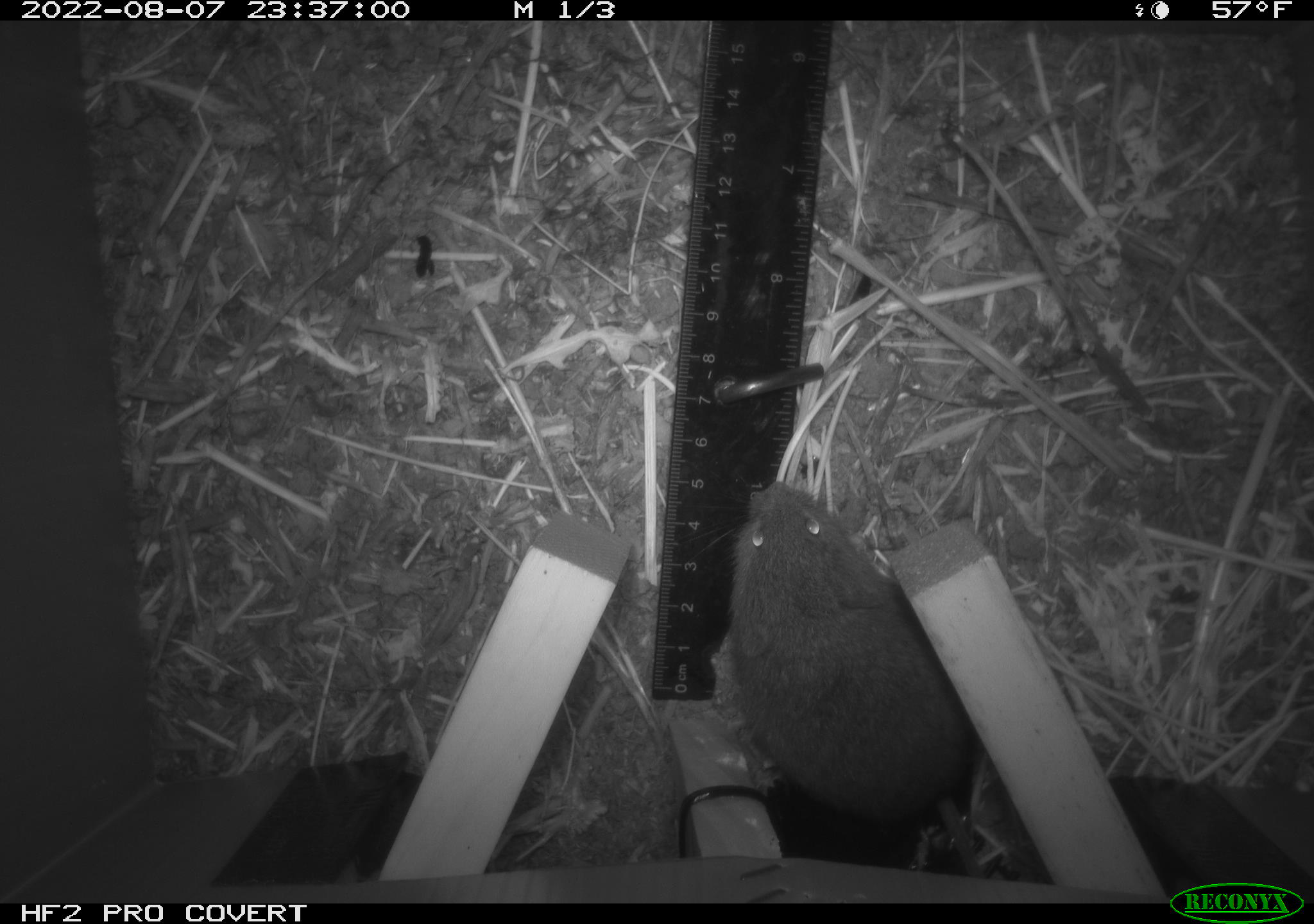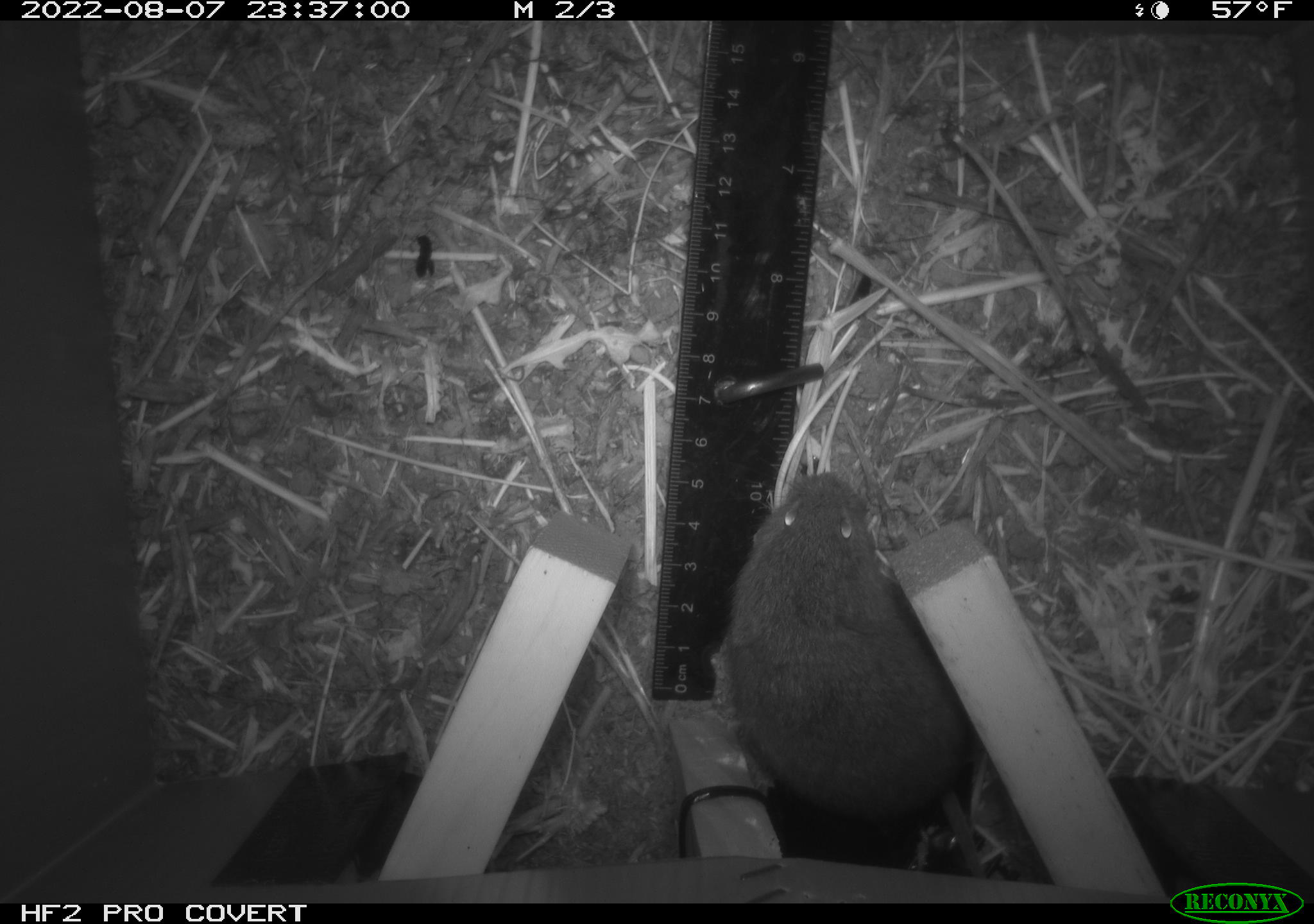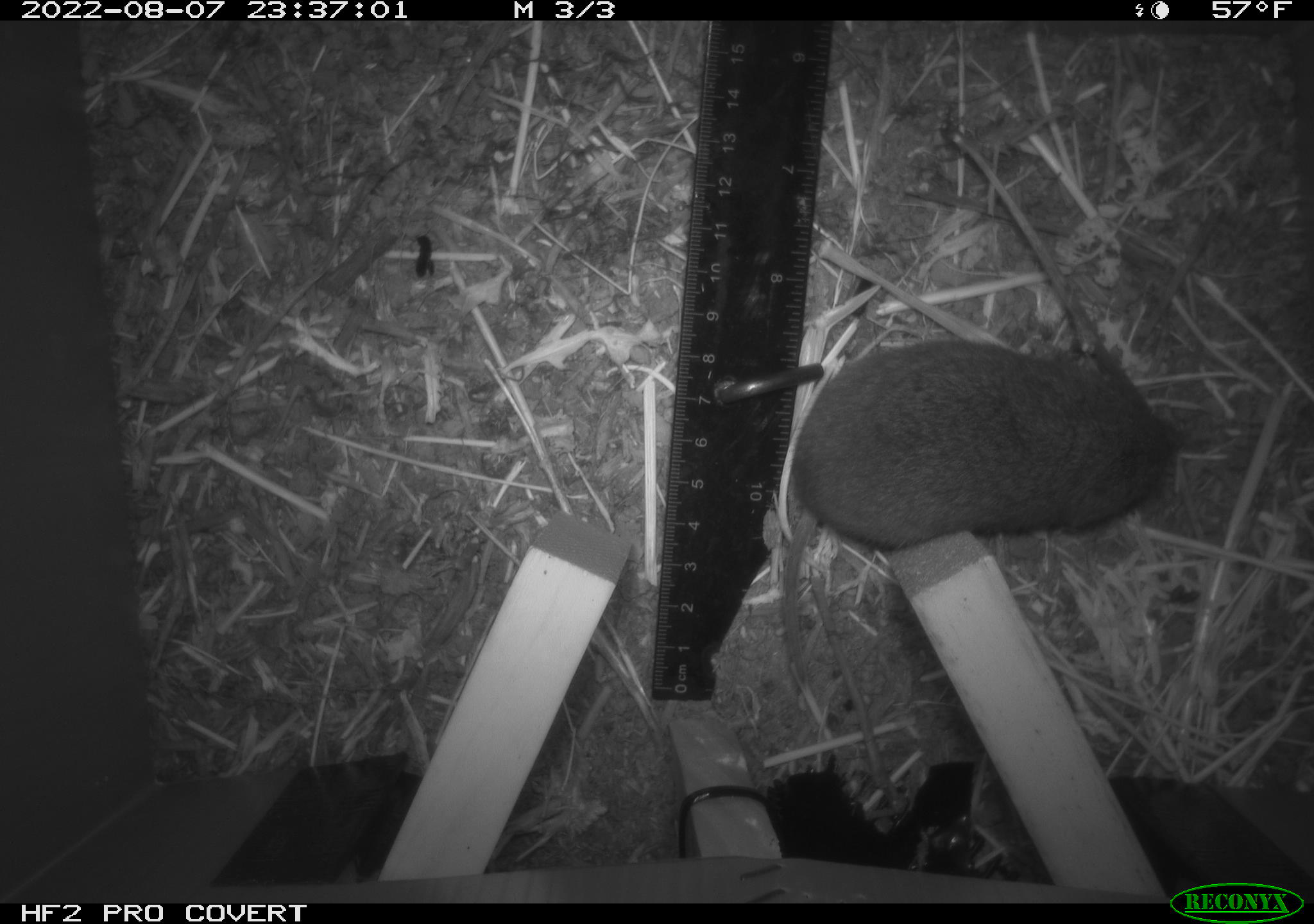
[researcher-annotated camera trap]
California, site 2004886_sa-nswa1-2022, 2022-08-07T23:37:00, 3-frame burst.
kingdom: Animalia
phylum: Chordata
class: Mammalia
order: Rodentia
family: Cricetidae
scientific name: Cricetidae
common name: hamsters, voles, lemmings, and allies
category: cricetidae family